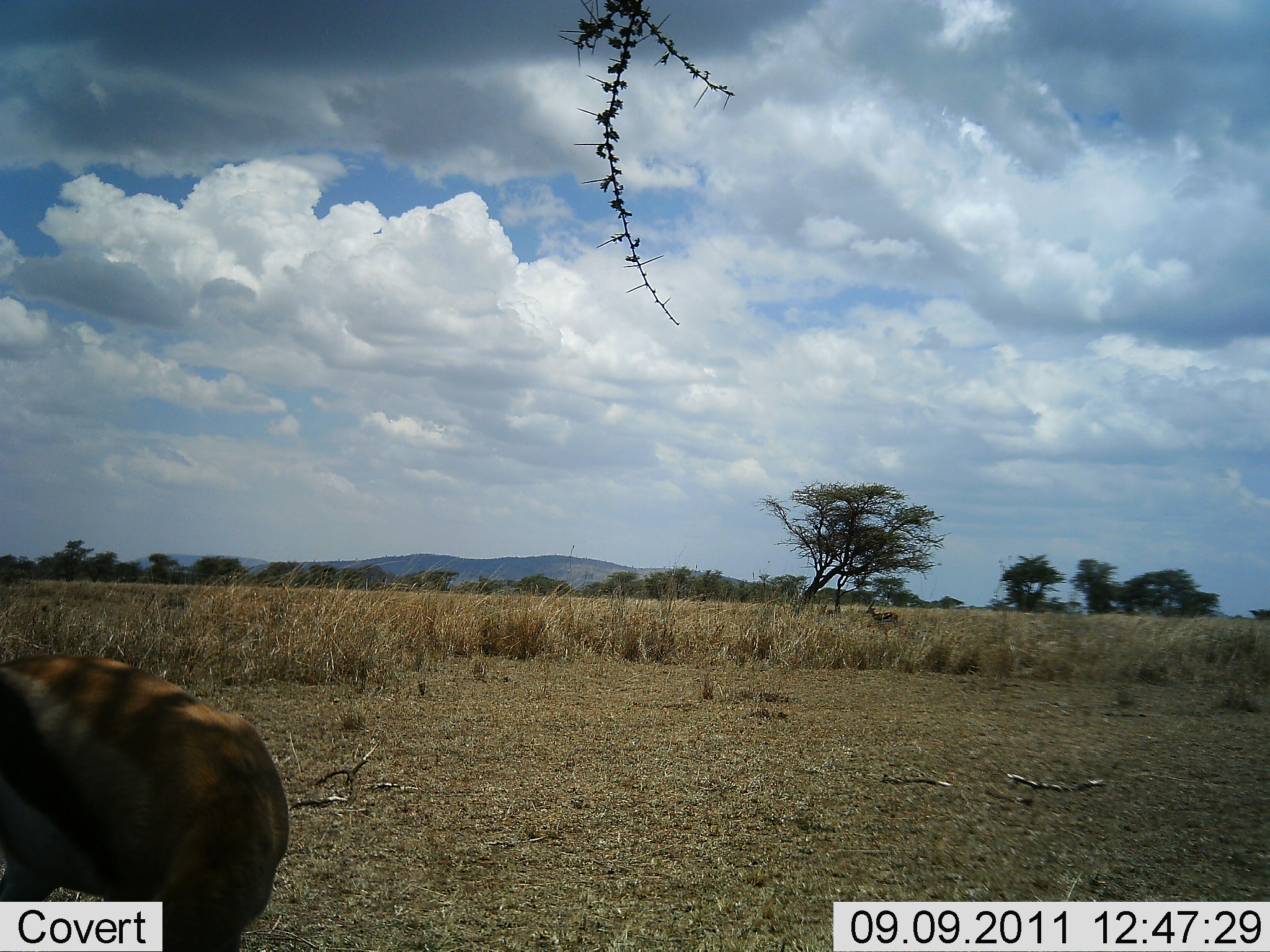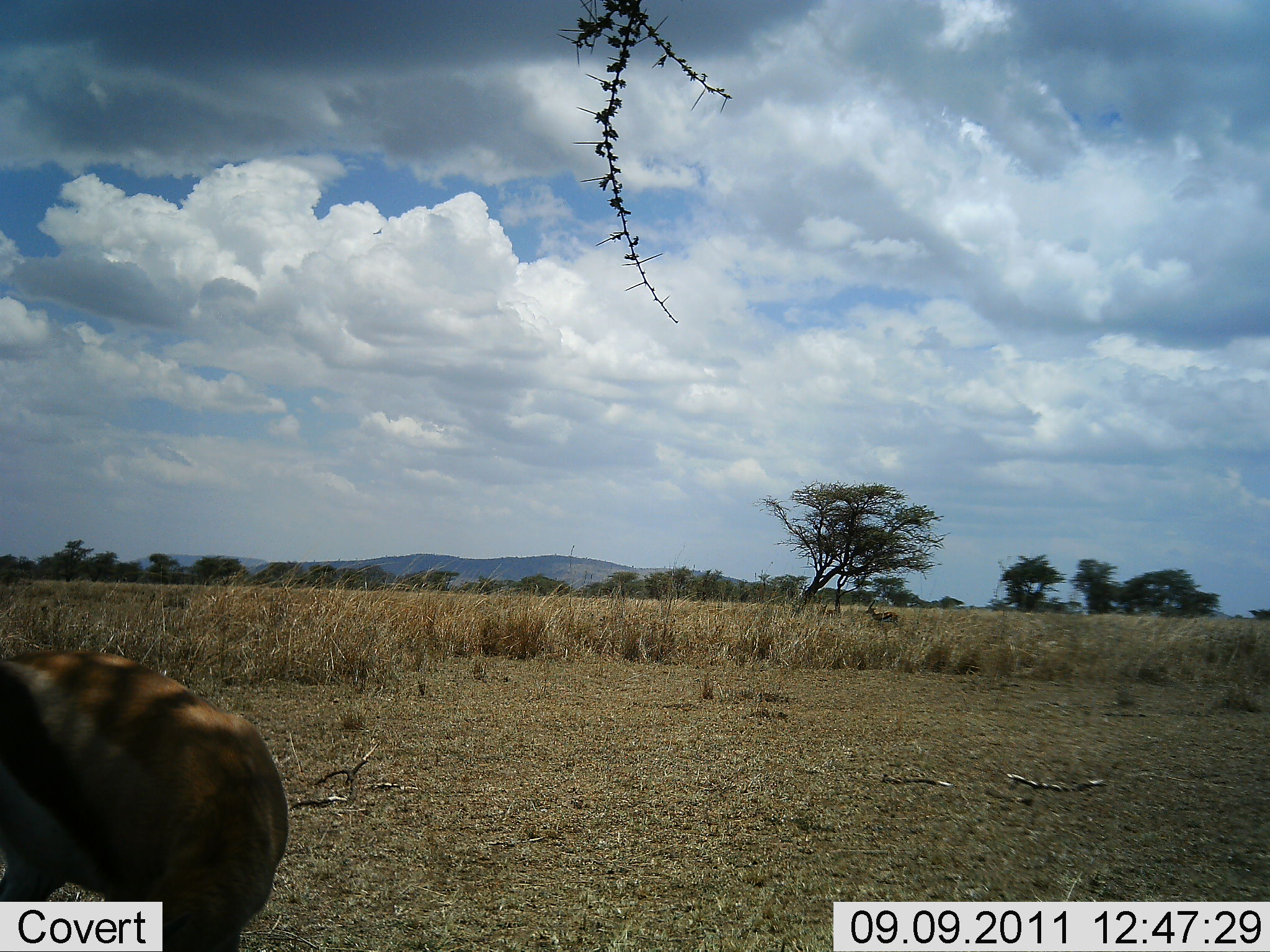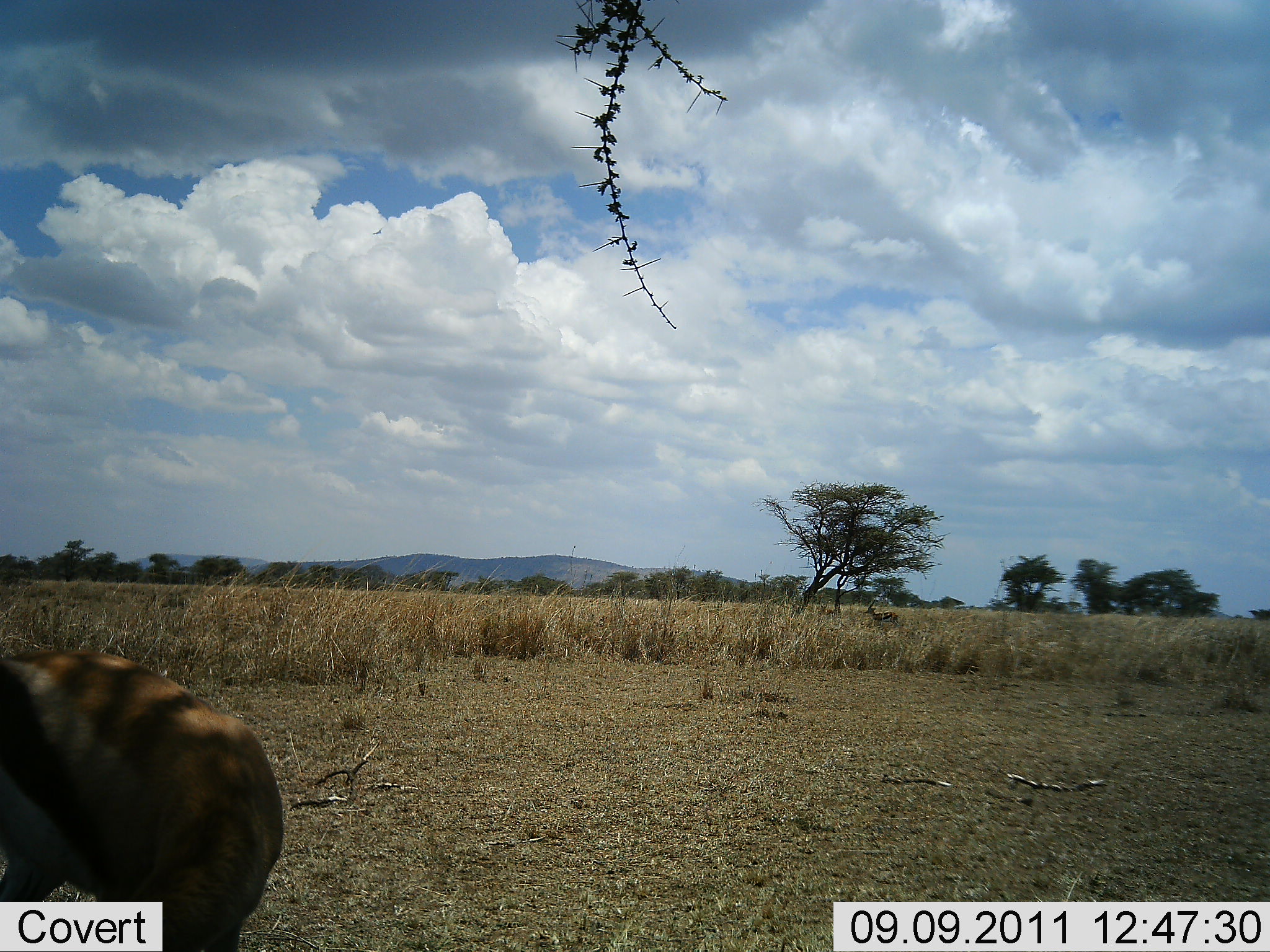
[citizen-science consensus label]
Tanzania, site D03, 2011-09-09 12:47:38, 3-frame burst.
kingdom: Animalia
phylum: Chordata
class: Mammalia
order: Artiodactyla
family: Bovidae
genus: Eudorcas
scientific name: Eudorcas thomsonii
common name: thomson's gazelle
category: gazellethomsons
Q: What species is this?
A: Gazellethomsons (thomson's gazelle) (Eudorcas thomsonii).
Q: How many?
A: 1.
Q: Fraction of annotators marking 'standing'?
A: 57%.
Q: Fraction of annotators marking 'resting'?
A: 0%.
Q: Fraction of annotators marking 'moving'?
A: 7%.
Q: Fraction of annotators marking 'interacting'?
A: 0%.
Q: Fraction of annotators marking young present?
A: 0%.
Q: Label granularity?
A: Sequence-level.